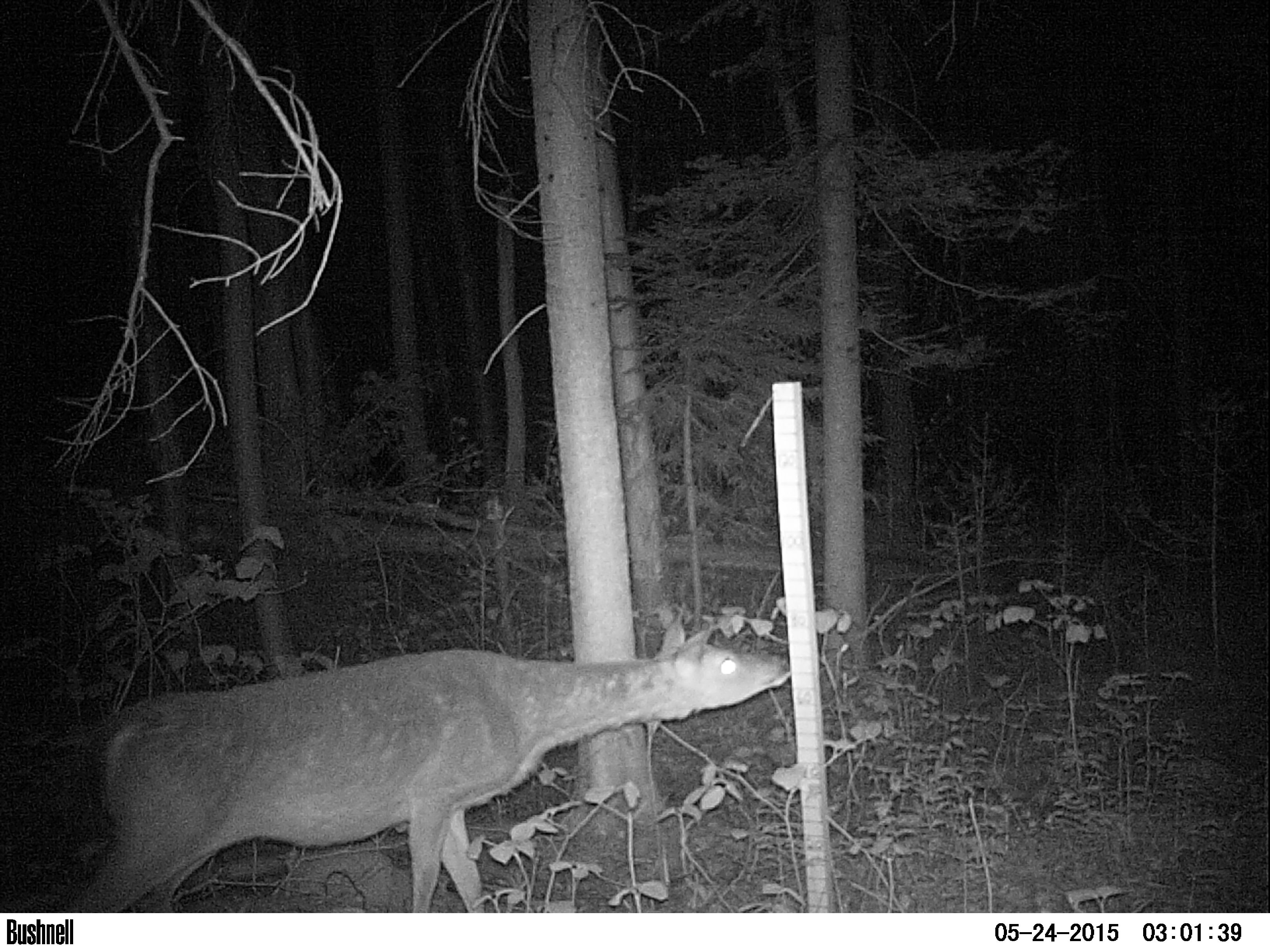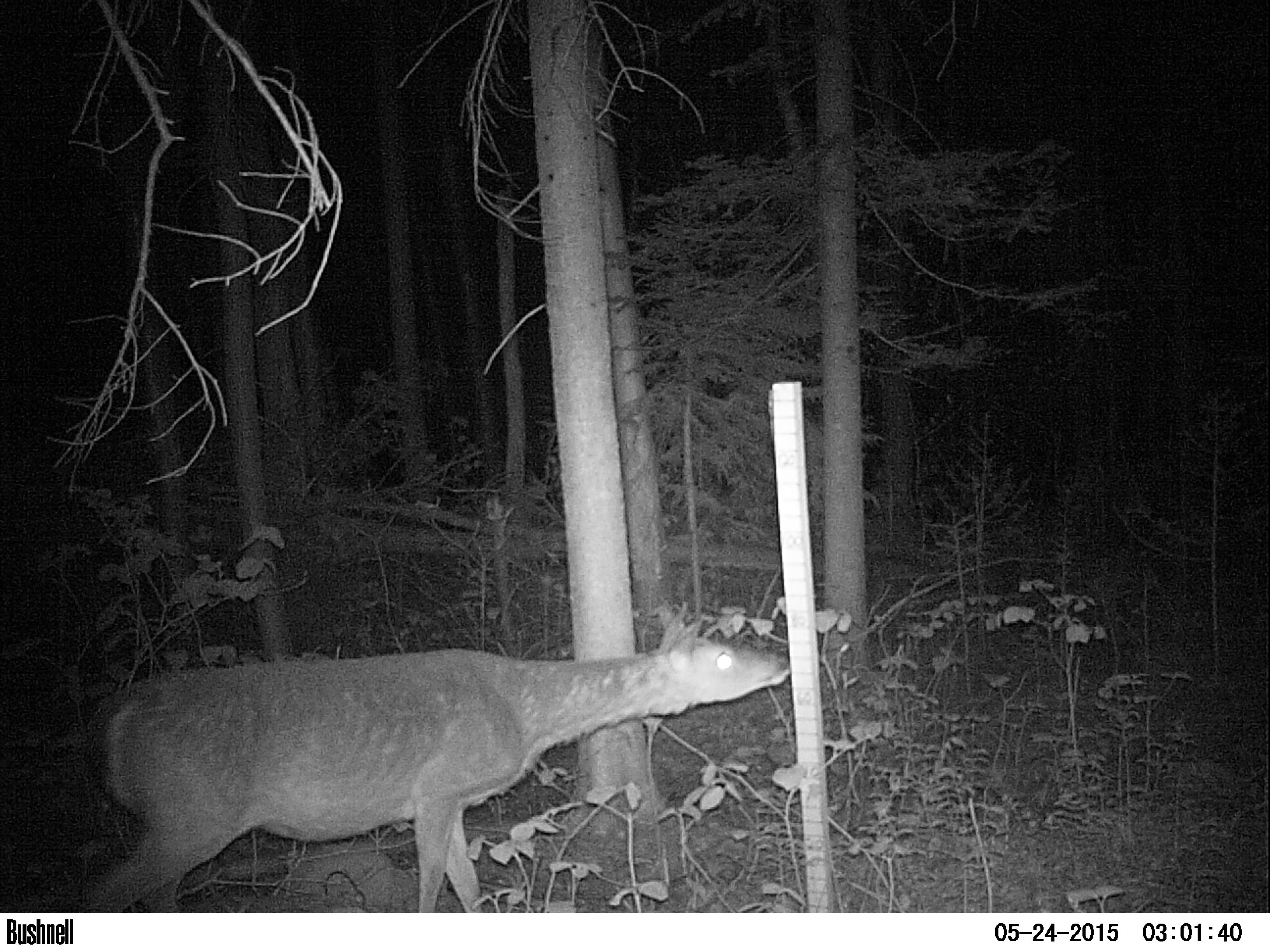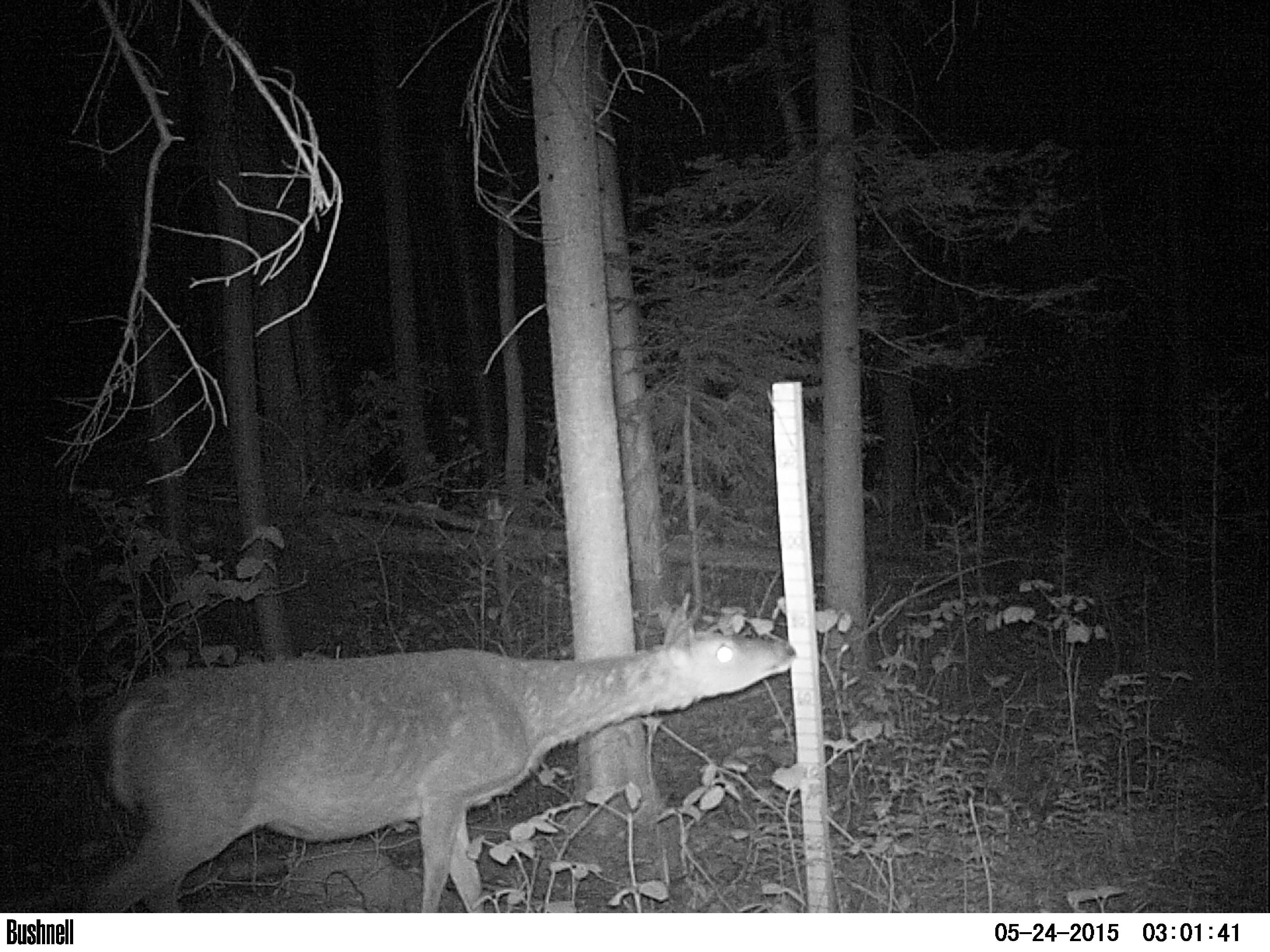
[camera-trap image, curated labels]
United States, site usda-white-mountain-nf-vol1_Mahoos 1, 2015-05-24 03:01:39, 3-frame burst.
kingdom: Animalia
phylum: Chordata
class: Mammalia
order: Artiodactyla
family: Cervidae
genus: Odocoileus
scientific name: Odocoileus virginianus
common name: white-tailed deer